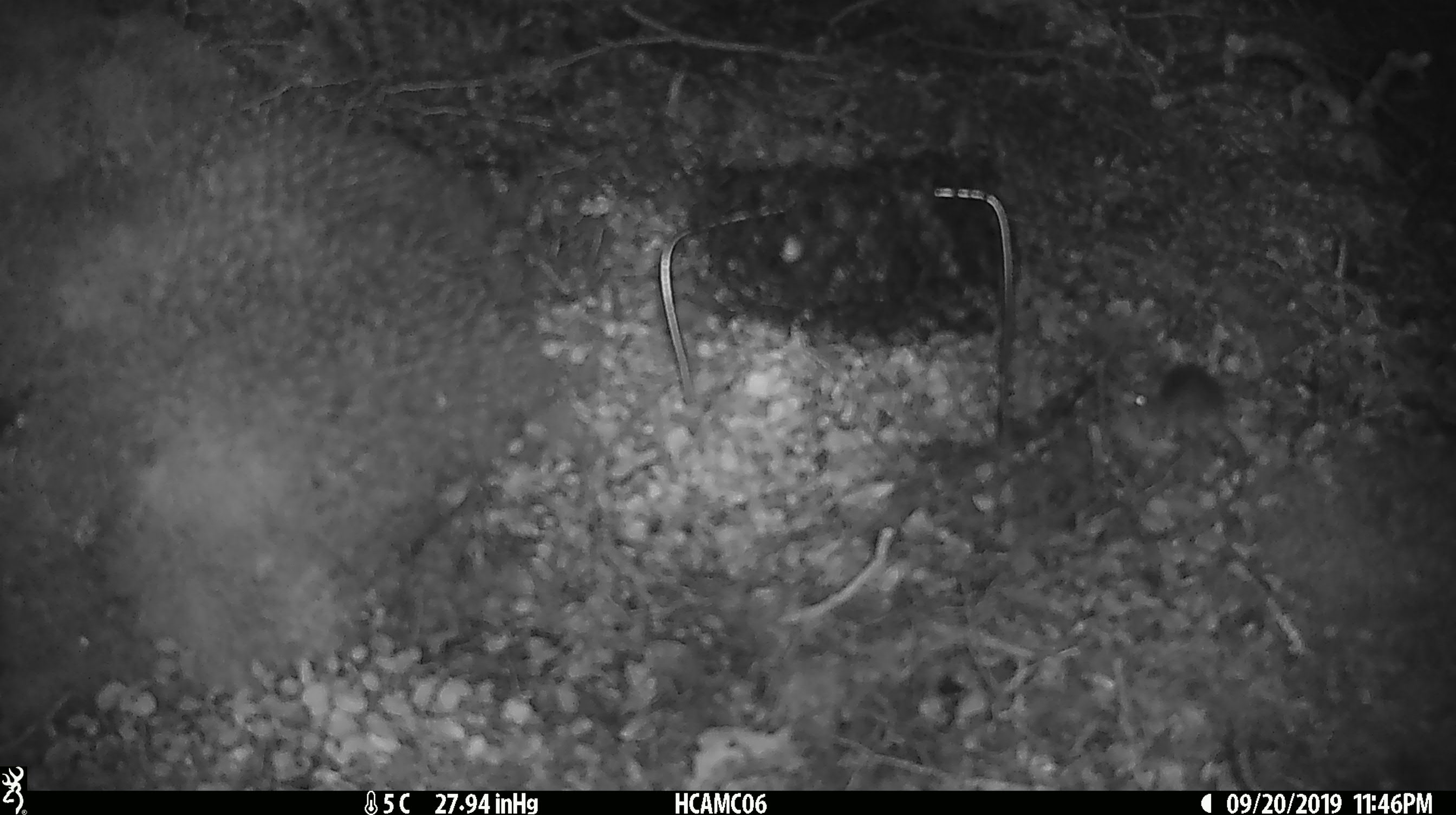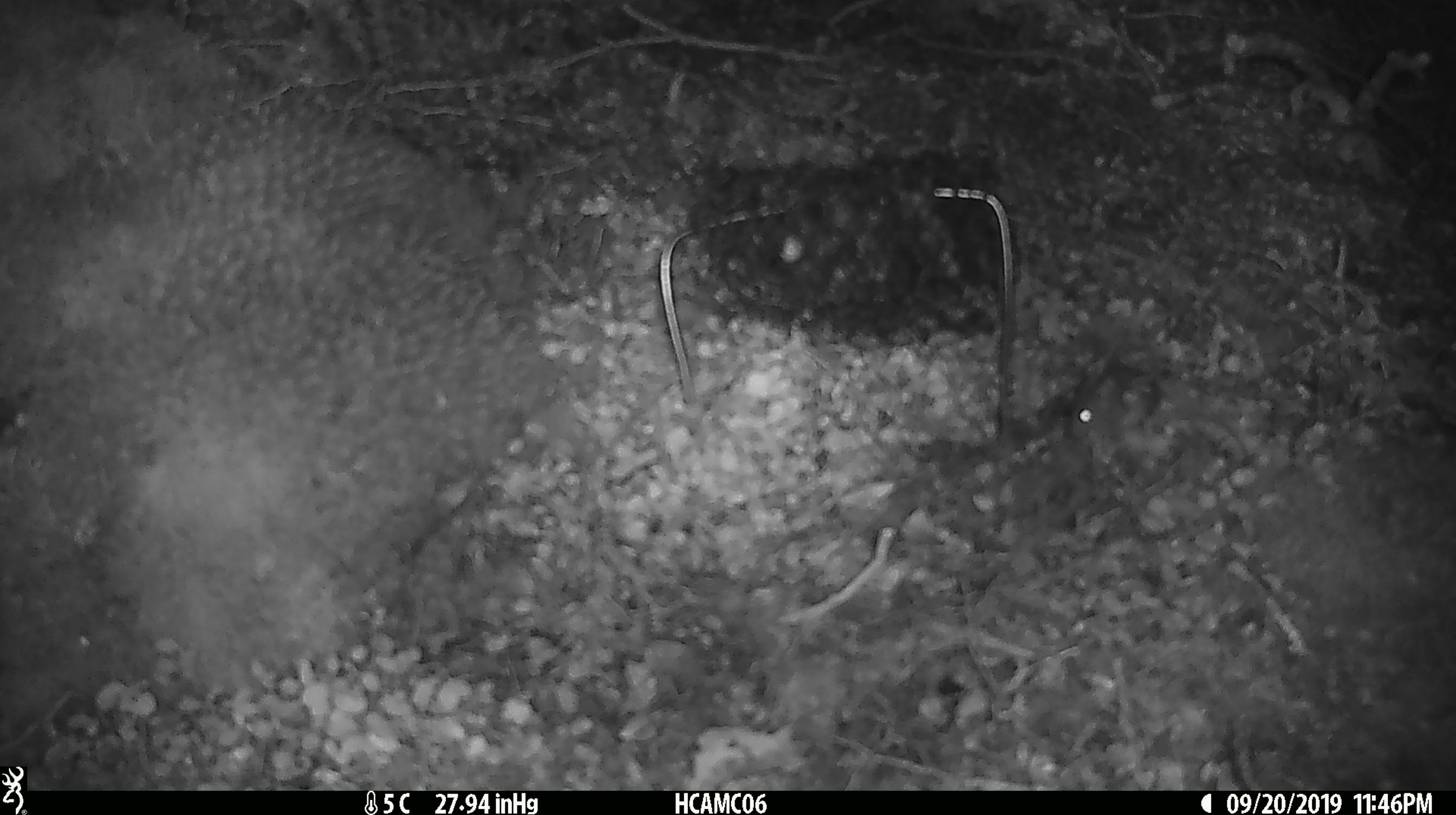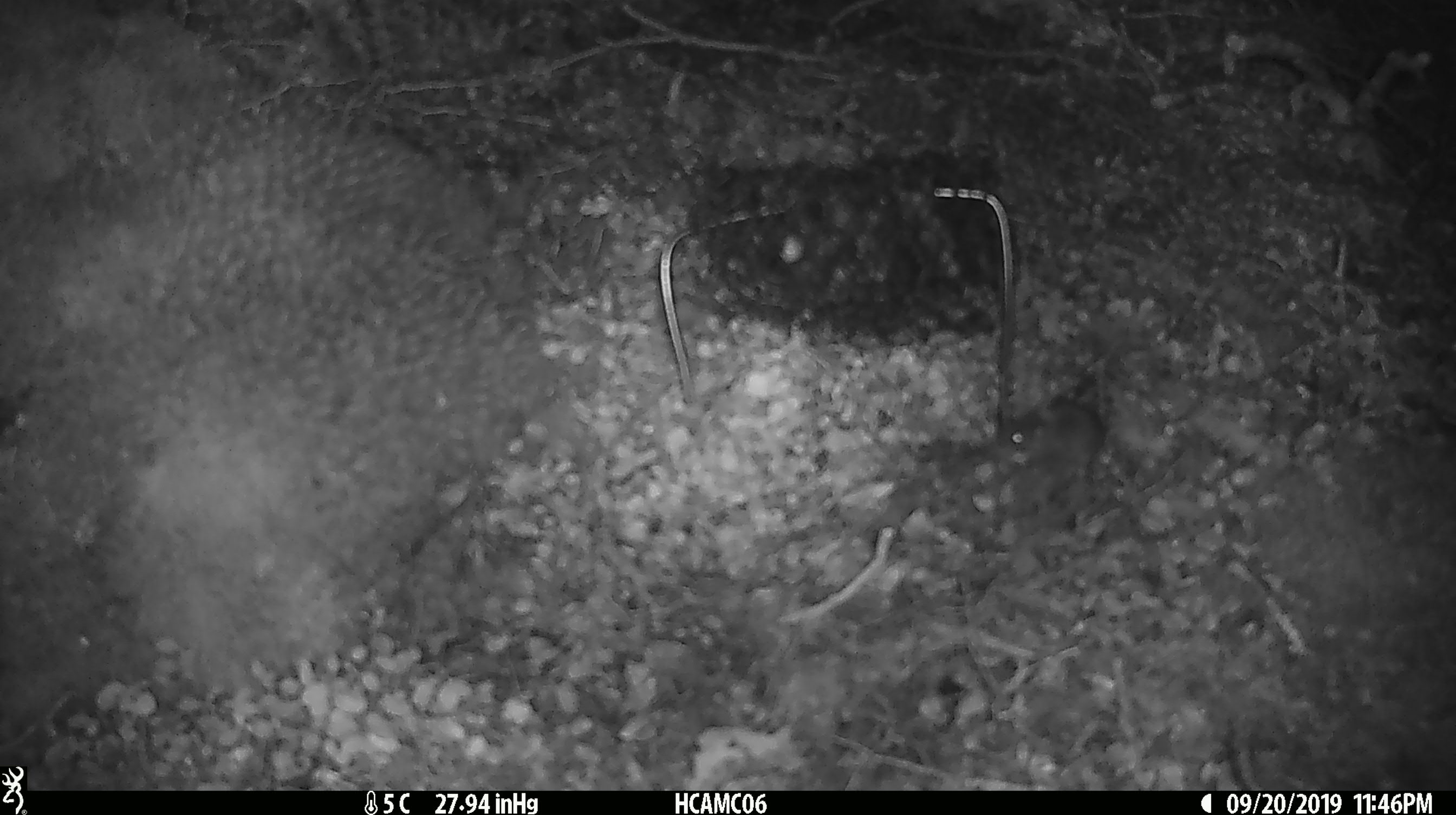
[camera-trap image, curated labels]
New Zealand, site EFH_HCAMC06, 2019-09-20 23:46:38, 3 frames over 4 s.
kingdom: Animalia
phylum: Chordata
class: Mammalia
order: Rodentia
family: Muridae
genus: Mus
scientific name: Mus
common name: mouse